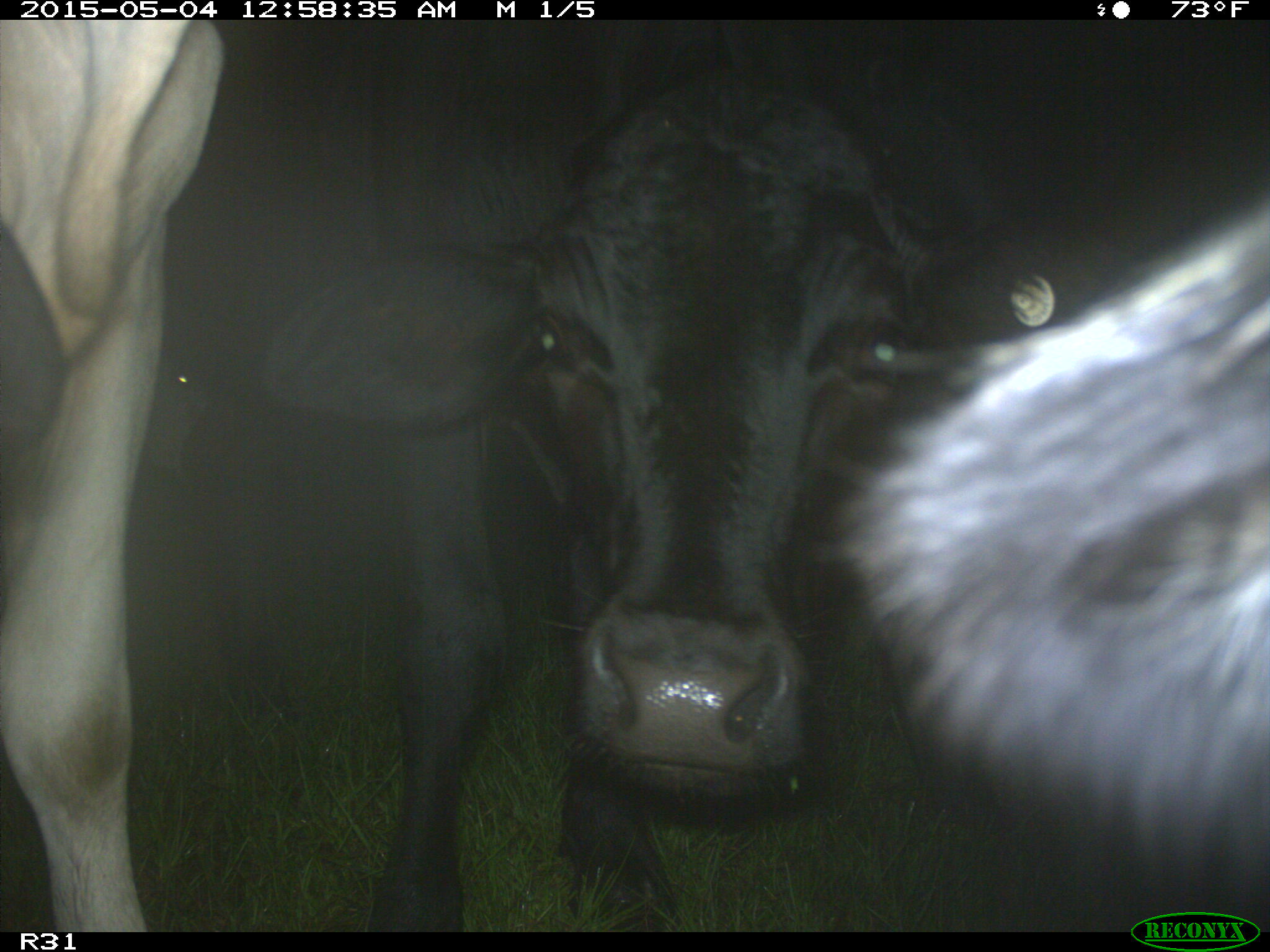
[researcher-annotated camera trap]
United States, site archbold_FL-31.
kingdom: Animalia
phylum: Chordata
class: Mammalia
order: Artiodactyla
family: Bovidae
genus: Bos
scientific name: Bos taurus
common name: domestic cow